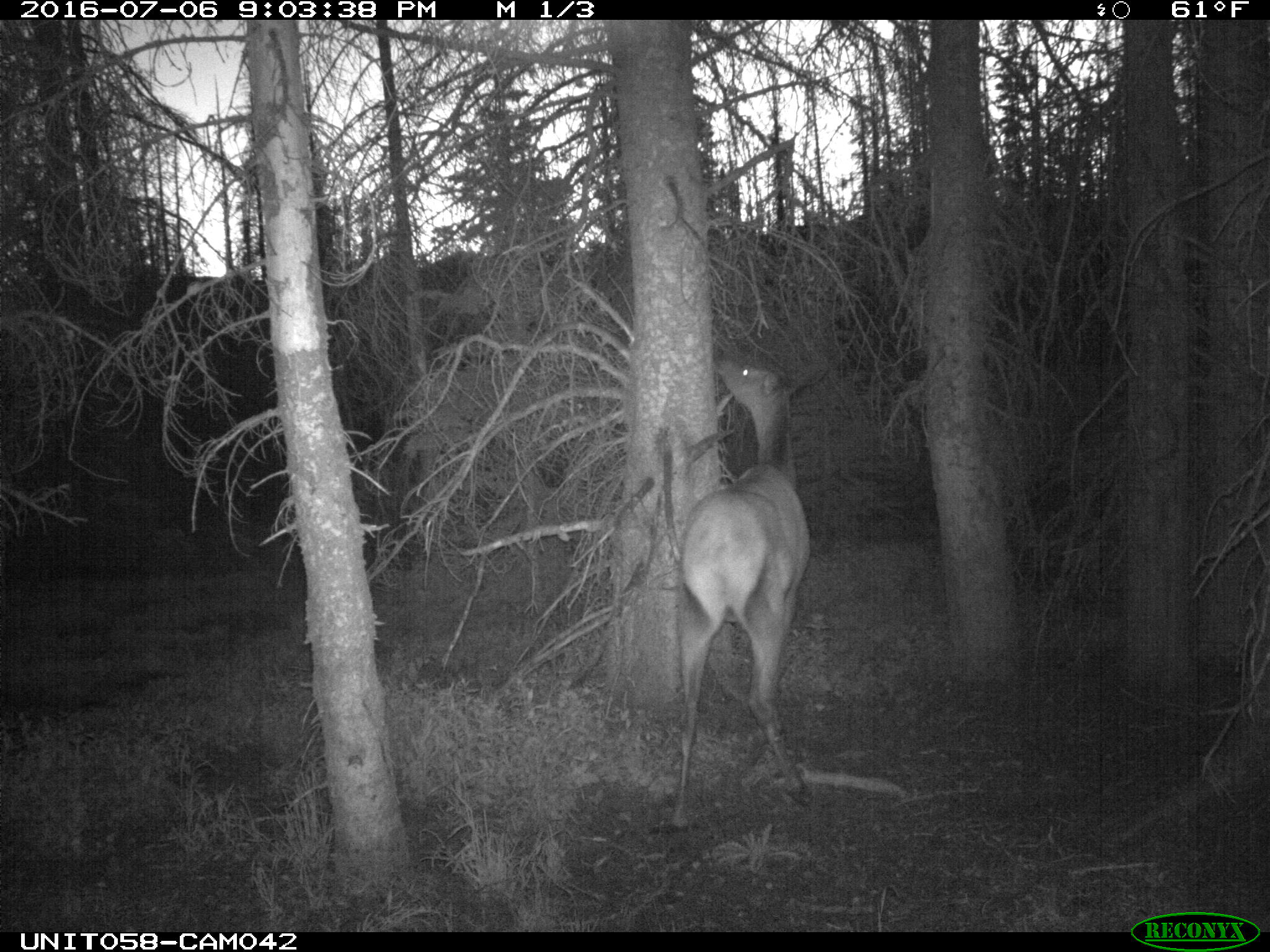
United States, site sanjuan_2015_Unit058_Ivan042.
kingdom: Animalia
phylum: Chordata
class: Mammalia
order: Artiodactyla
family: Cervidae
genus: Cervus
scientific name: Cervus elaphus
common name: red deer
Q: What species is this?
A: Cervus elaphus (red deer).